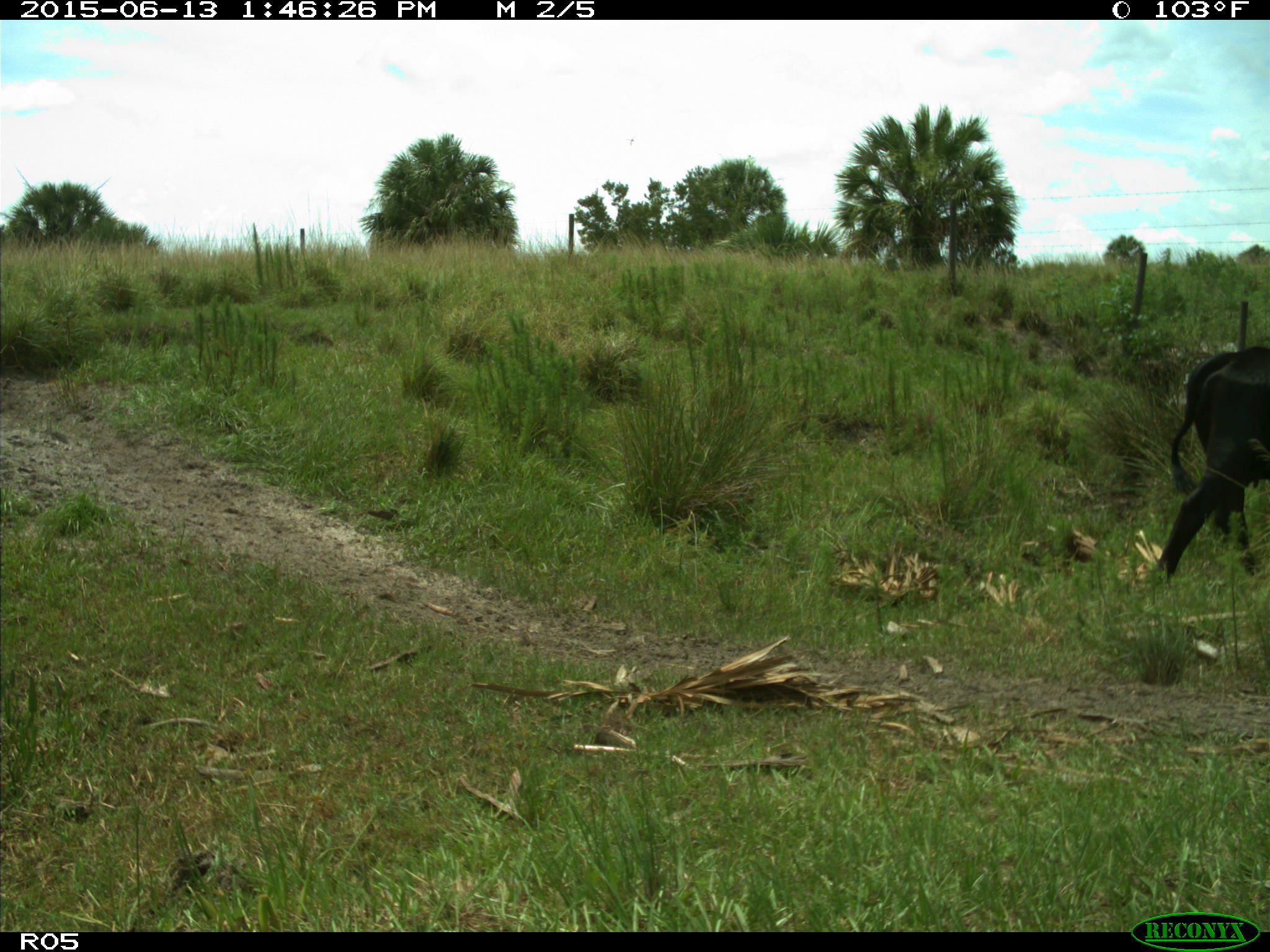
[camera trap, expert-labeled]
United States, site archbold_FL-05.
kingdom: Animalia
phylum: Chordata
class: Mammalia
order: Artiodactyla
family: Bovidae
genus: Bos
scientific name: Bos taurus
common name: domestic cow